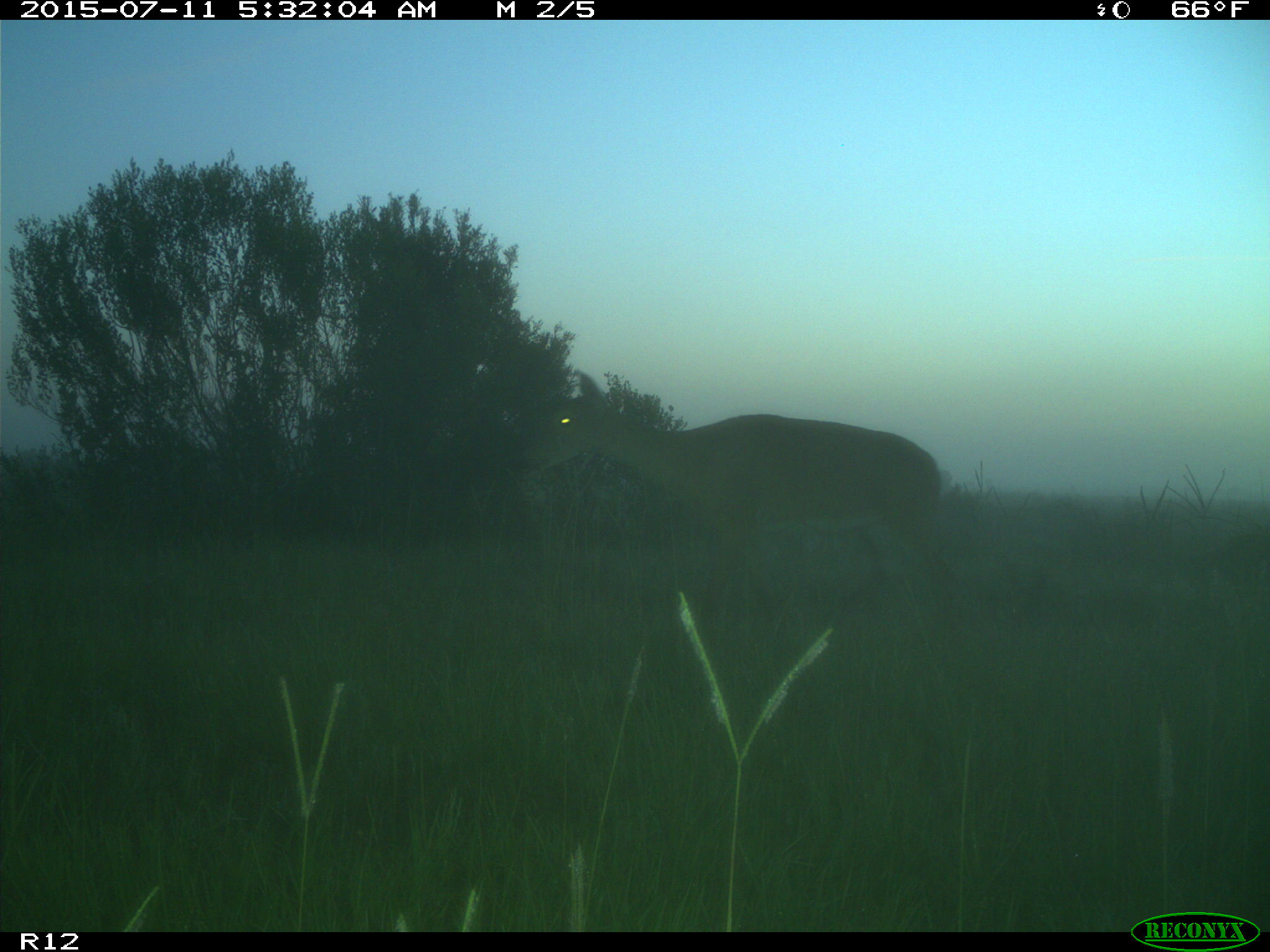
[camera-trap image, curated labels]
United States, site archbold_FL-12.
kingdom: Animalia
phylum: Chordata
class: Mammalia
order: Artiodactyla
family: Cervidae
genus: Odocoileus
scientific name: Odocoileus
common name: deer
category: unidentified deer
Unidentified deer (deer) (Odocoileus).